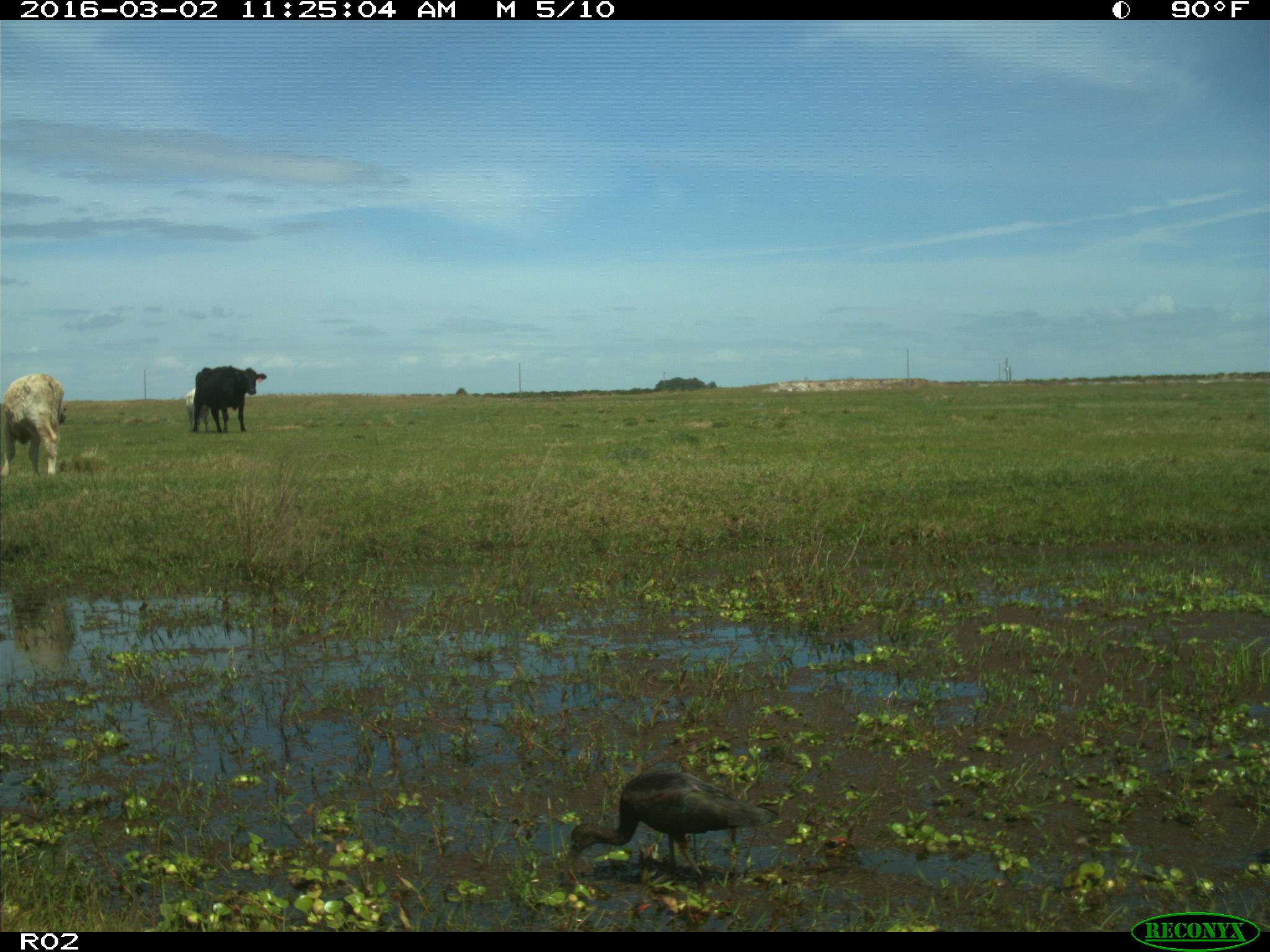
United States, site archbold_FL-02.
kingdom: Animalia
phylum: Chordata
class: Mammalia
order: Artiodactyla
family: Bovidae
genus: Bos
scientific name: Bos taurus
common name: domestic cow